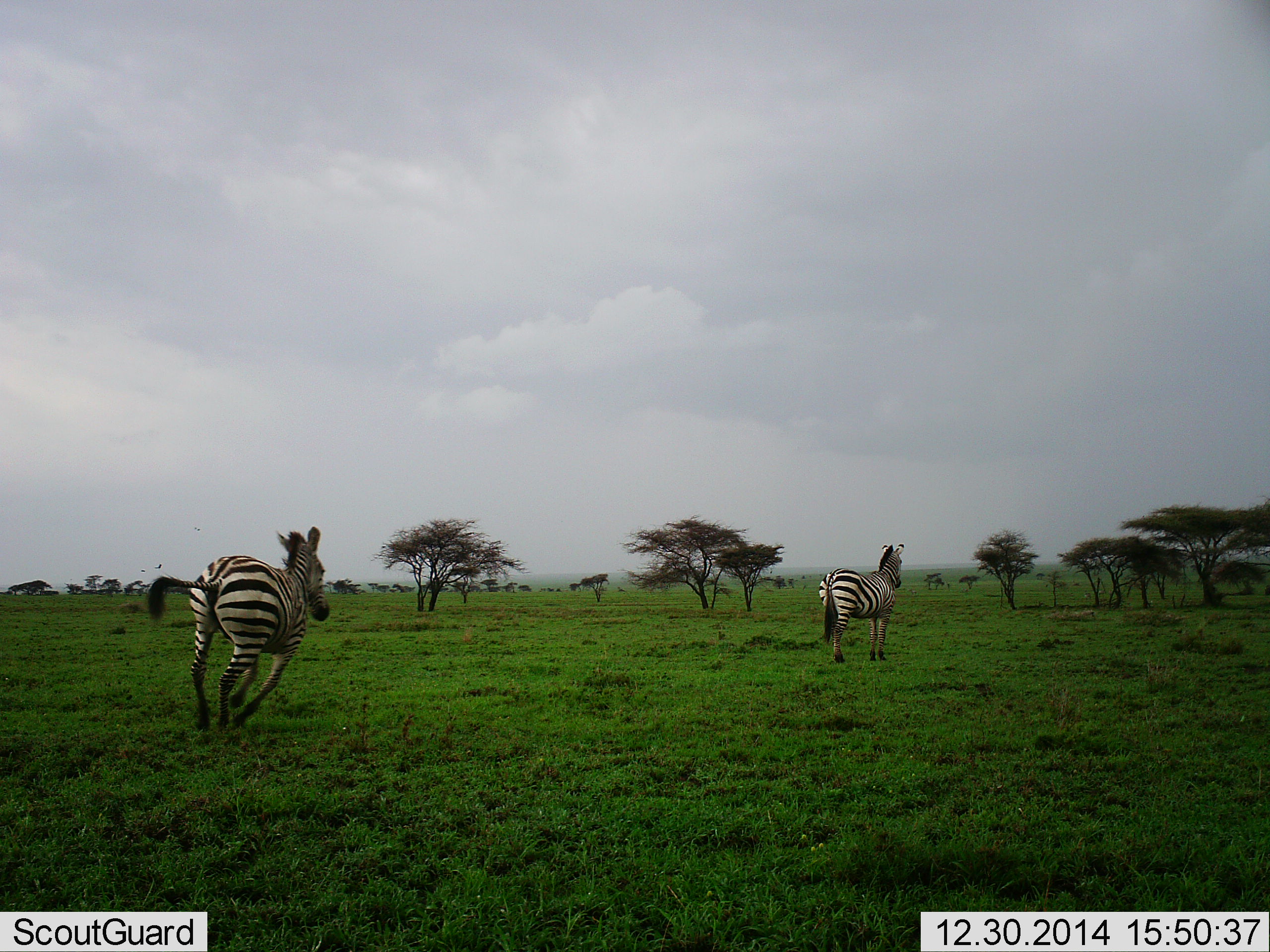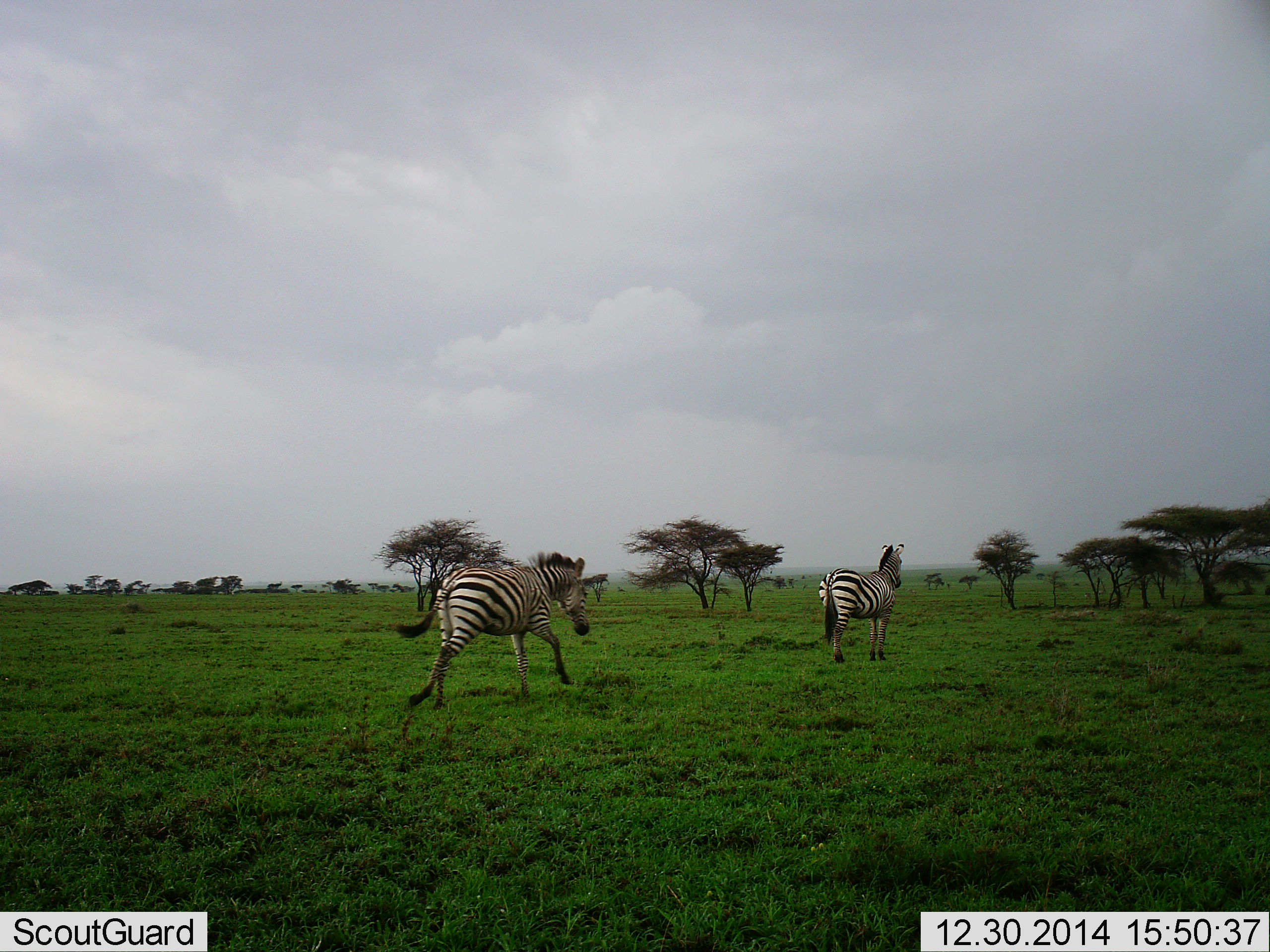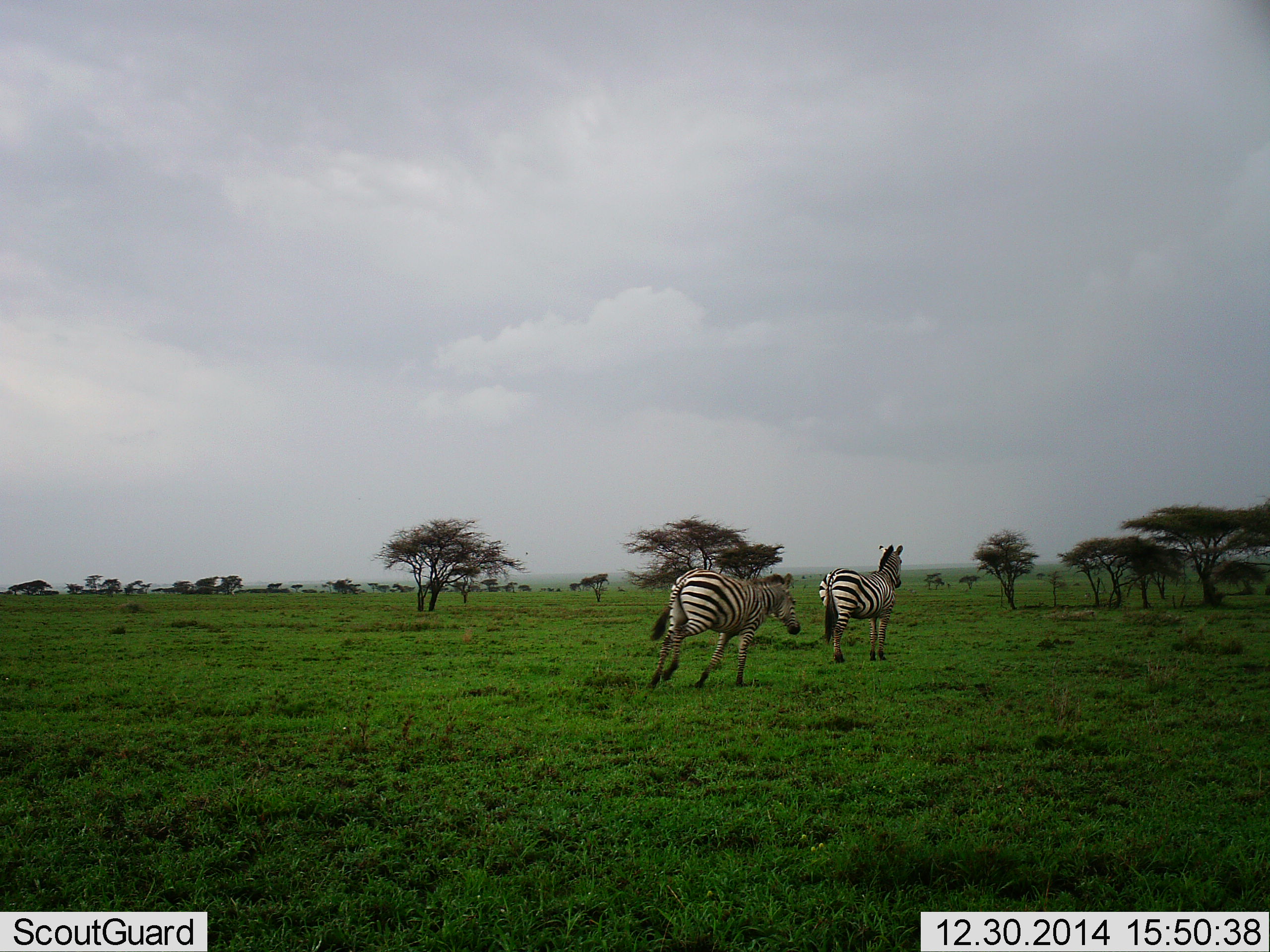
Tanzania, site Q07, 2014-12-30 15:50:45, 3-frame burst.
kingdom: Animalia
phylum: Chordata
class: Mammalia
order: Perissodactyla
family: Equidae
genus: Equus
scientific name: Equus quagga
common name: plains zebra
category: zebra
Zebra (plains zebra) (Equus quagga), count 2. Behavior (volunteer vote fractions): standing 80%, resting 0%, moving 90%, interacting 0%. Young present (vote fraction): 0%. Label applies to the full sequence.